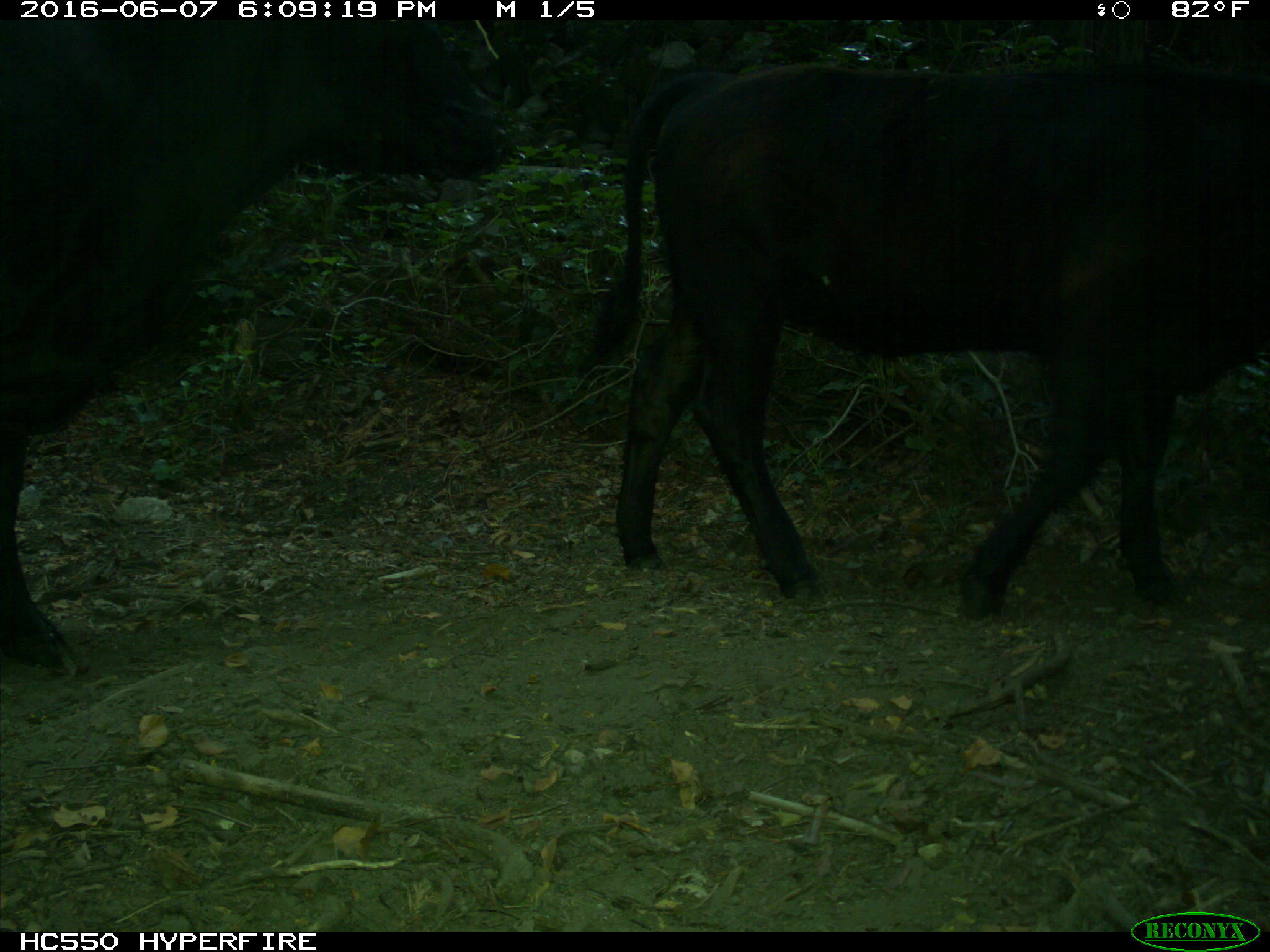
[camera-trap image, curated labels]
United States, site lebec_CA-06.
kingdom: Animalia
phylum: Chordata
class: Mammalia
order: Artiodactyla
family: Bovidae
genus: Bos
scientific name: Bos taurus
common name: domestic cow